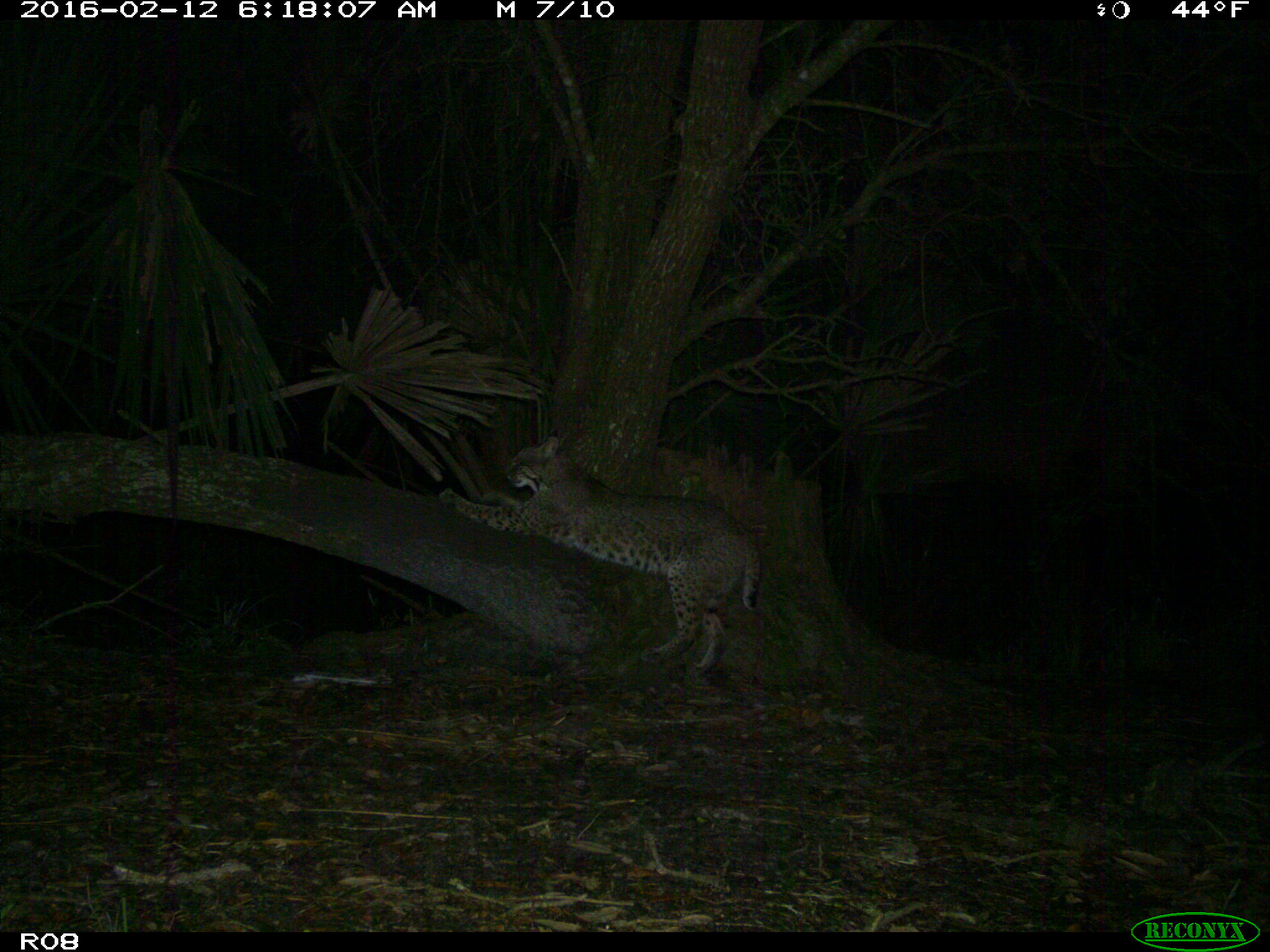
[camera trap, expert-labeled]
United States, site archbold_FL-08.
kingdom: Animalia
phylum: Chordata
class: Mammalia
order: Carnivora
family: Felidae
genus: Lynx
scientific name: Lynx rufus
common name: bobcat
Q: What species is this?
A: Lynx rufus (bobcat).